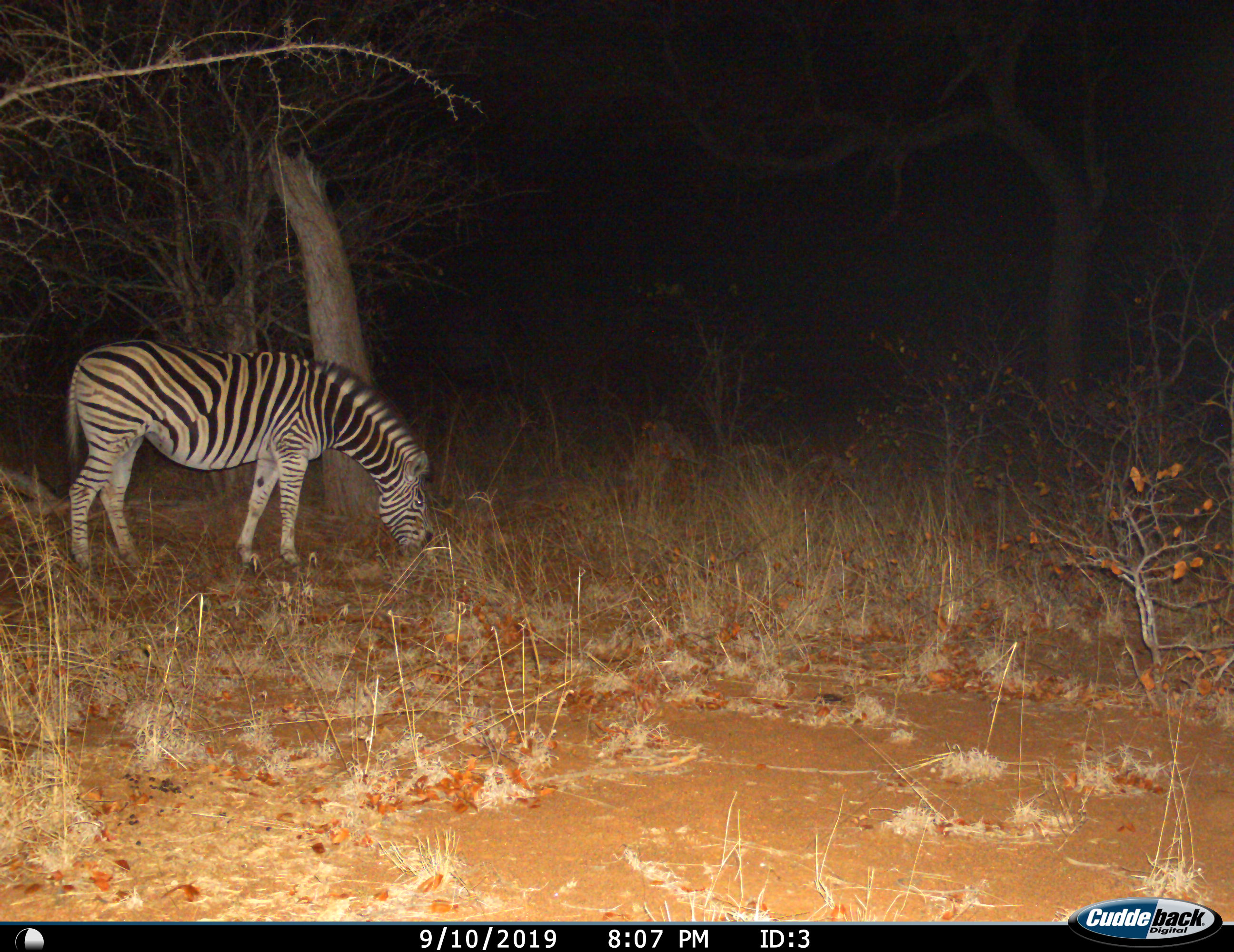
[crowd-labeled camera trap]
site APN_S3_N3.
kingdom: Animalia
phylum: Chordata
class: Mammalia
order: Perissodactyla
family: Equidae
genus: Equus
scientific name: Equus quagga burchellii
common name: burchell's zebra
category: zebraburchells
Zebraburchells (burchell's zebra) (Equus quagga burchellii), count 1. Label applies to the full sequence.